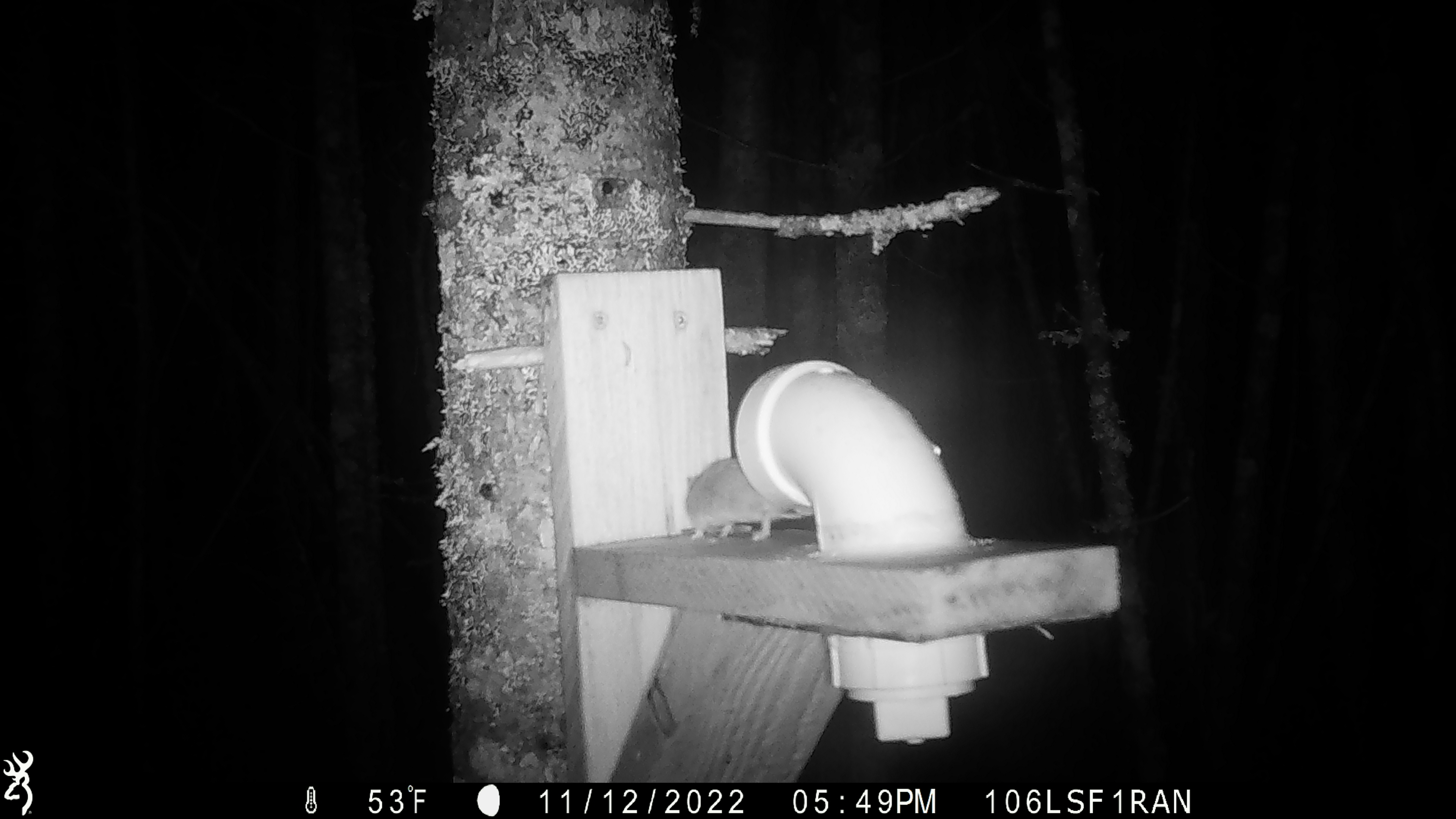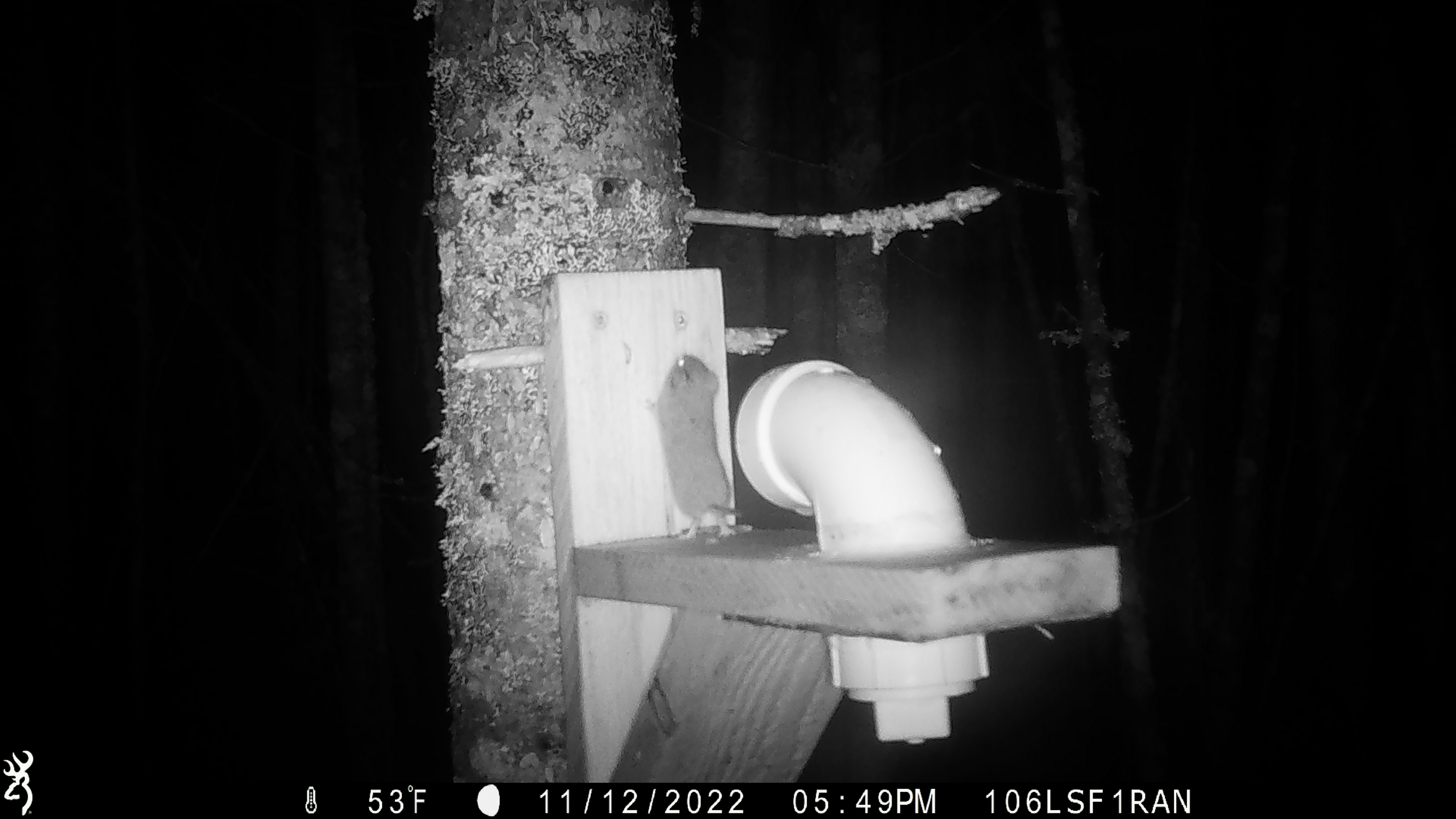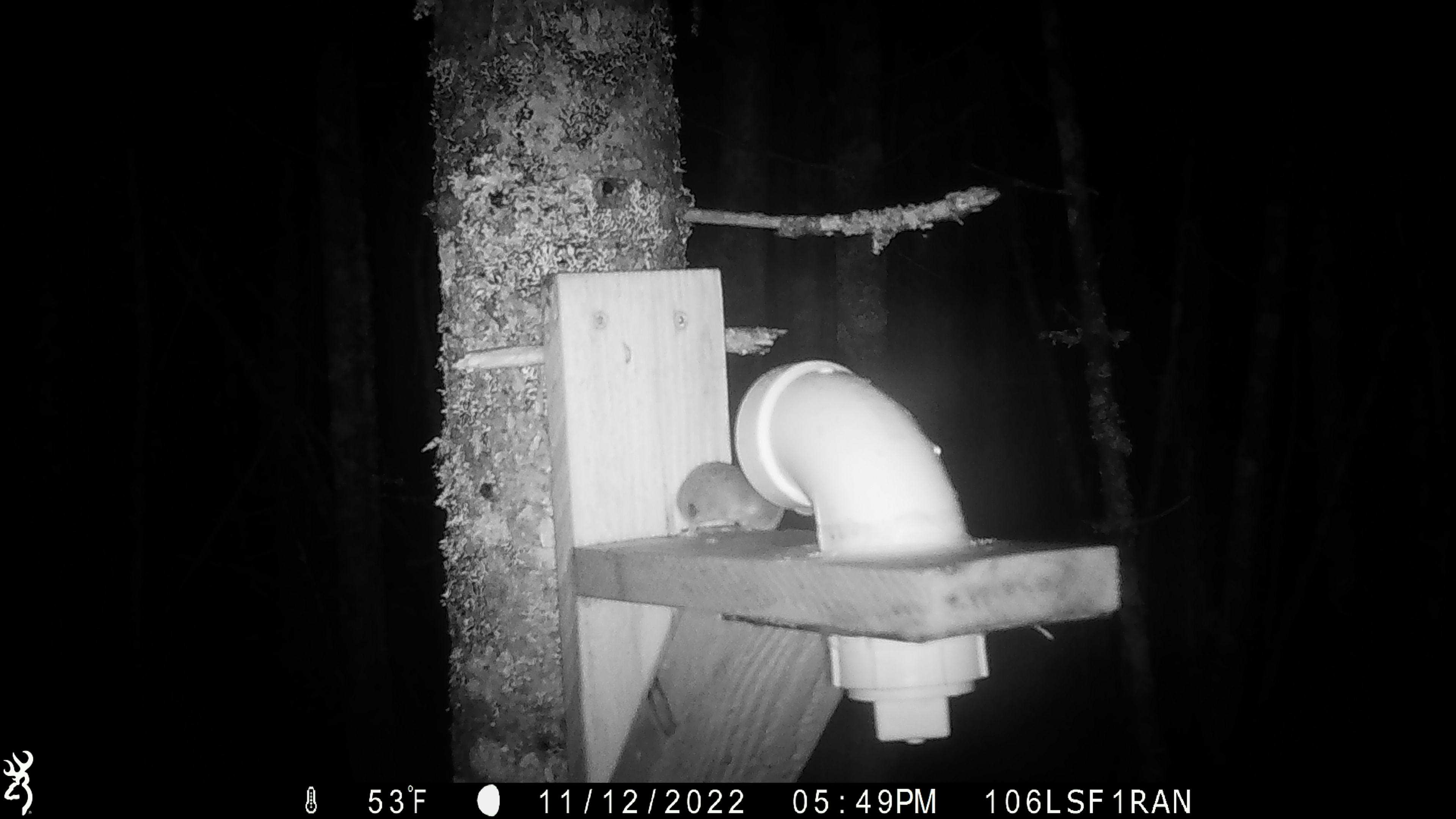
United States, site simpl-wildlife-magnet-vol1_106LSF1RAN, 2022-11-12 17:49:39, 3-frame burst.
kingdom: Animalia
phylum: Chordata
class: Mammalia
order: Rodentia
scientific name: Rodentia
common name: mouse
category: mouse sp.